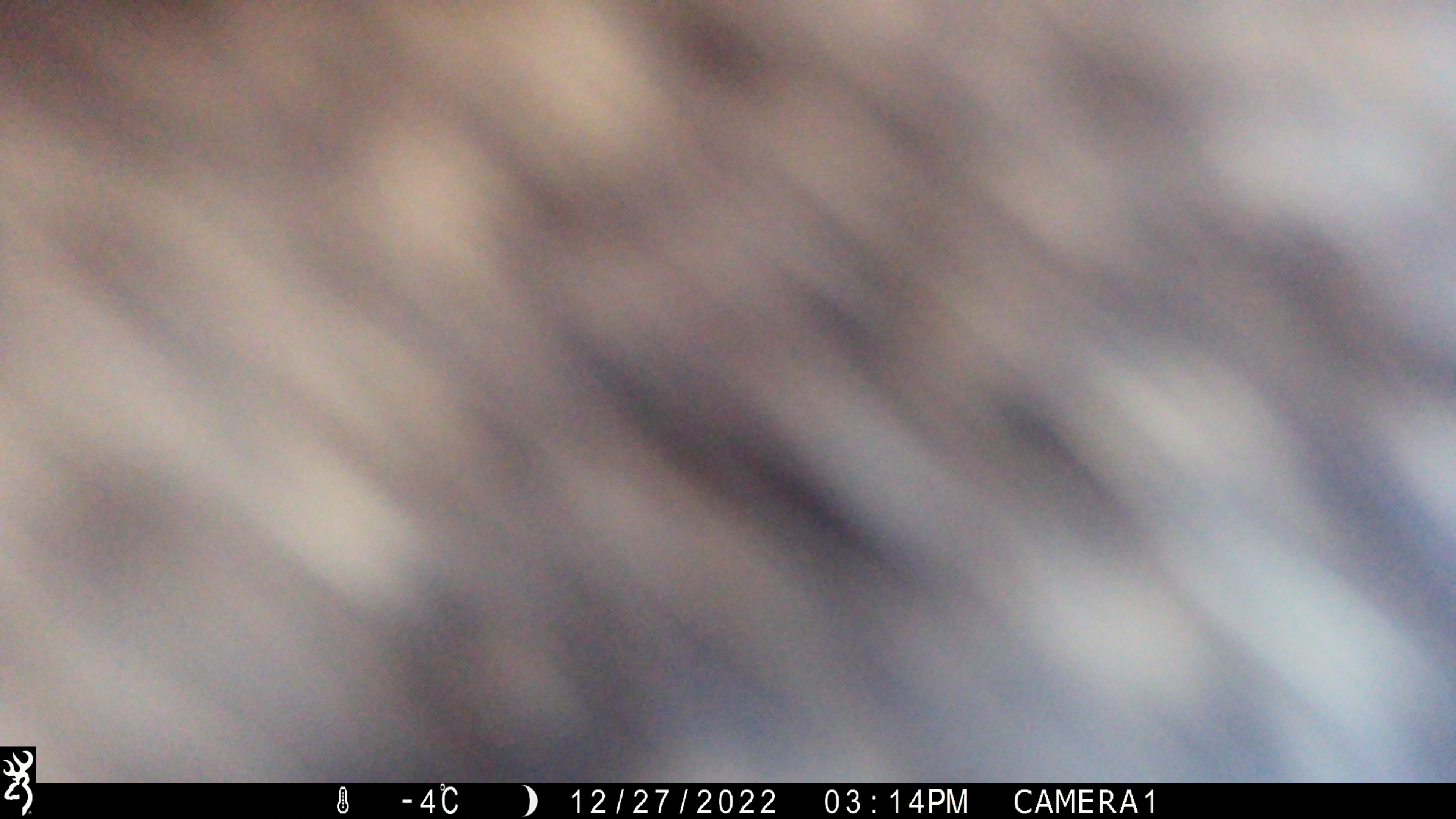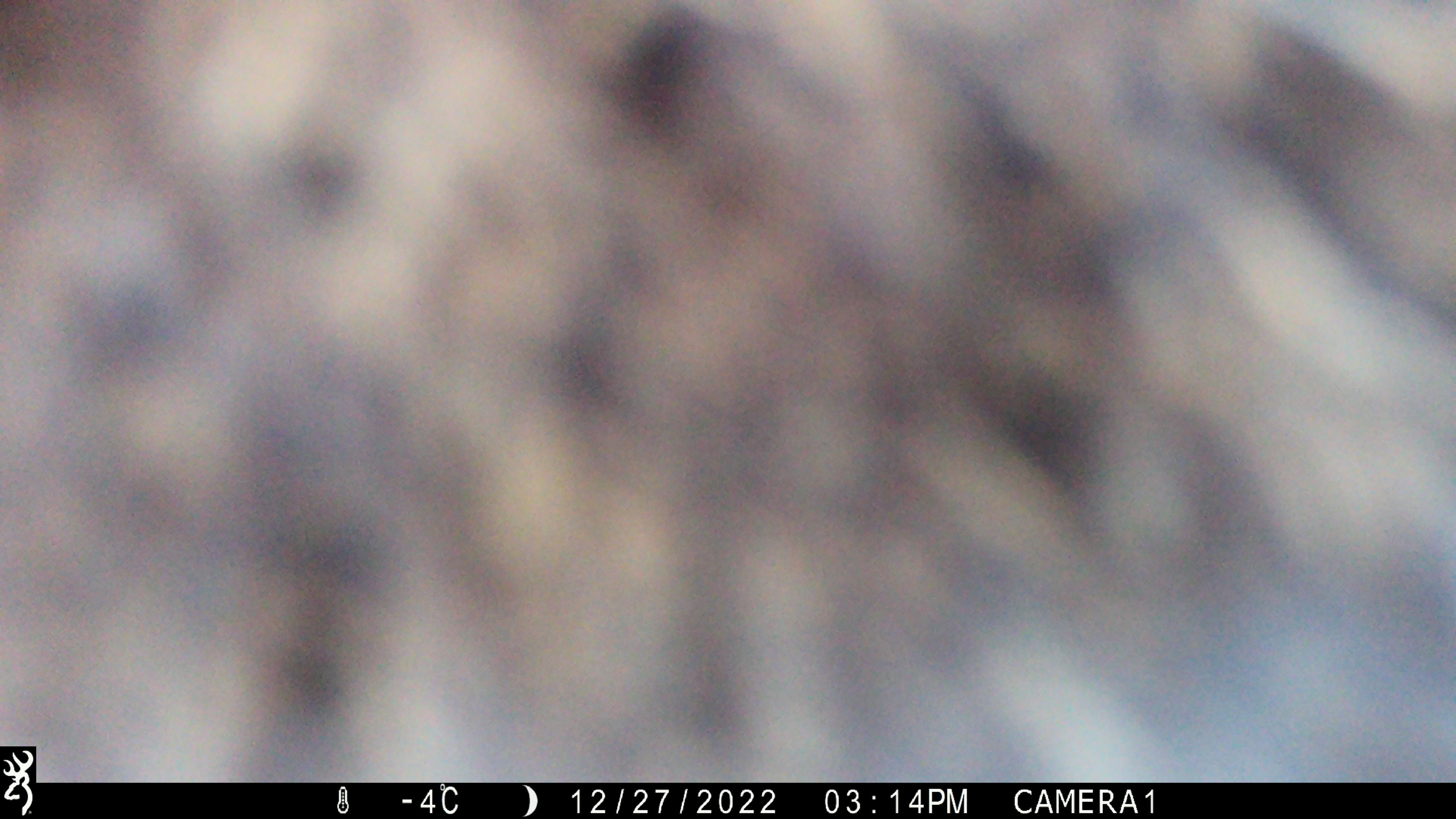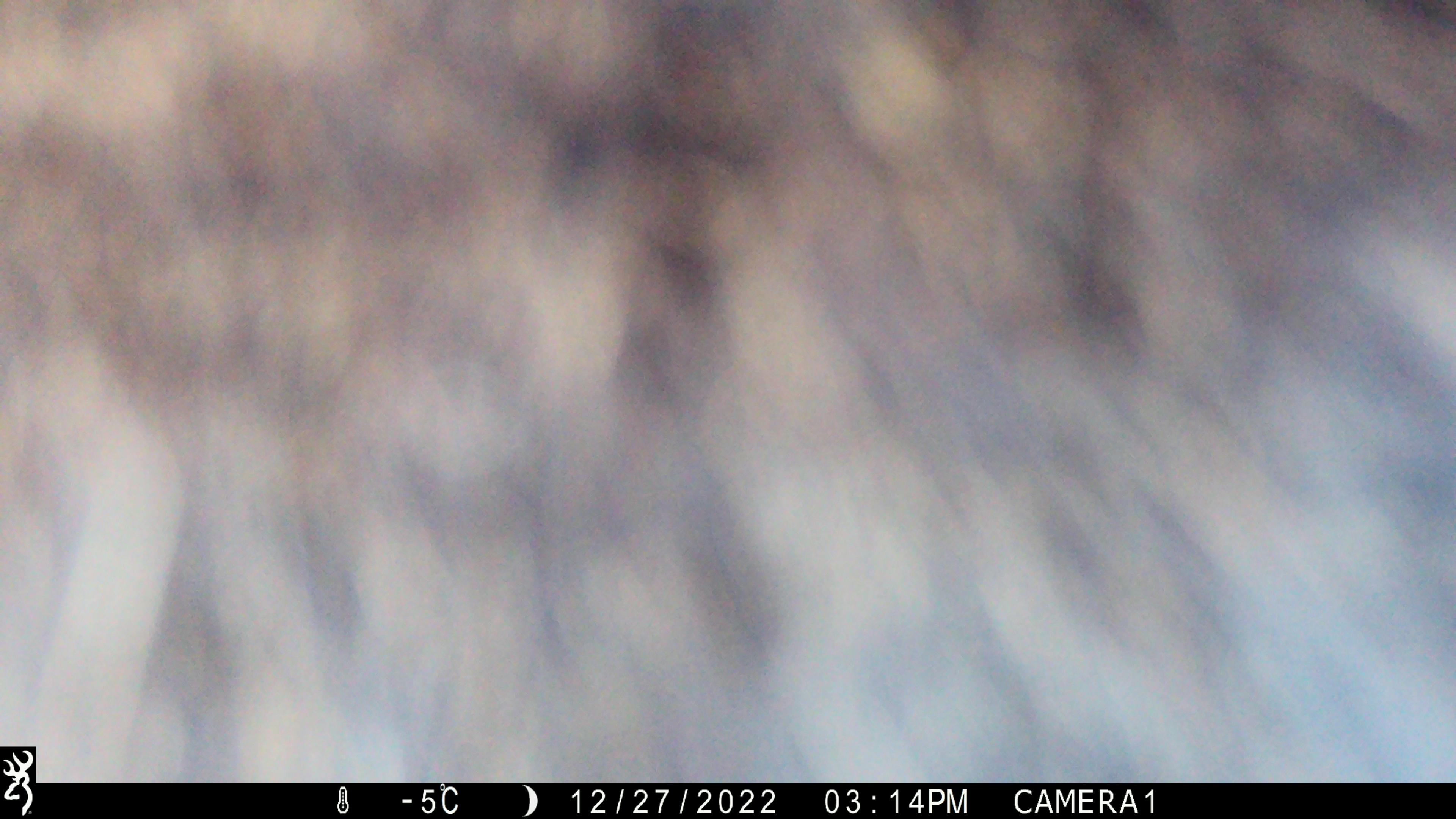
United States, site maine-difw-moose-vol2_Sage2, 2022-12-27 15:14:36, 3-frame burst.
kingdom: Animalia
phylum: Chordata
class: Mammalia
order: Artiodactyla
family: Cervidae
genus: Alces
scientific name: Alces alces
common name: moose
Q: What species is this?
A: Moose (Alces alces).